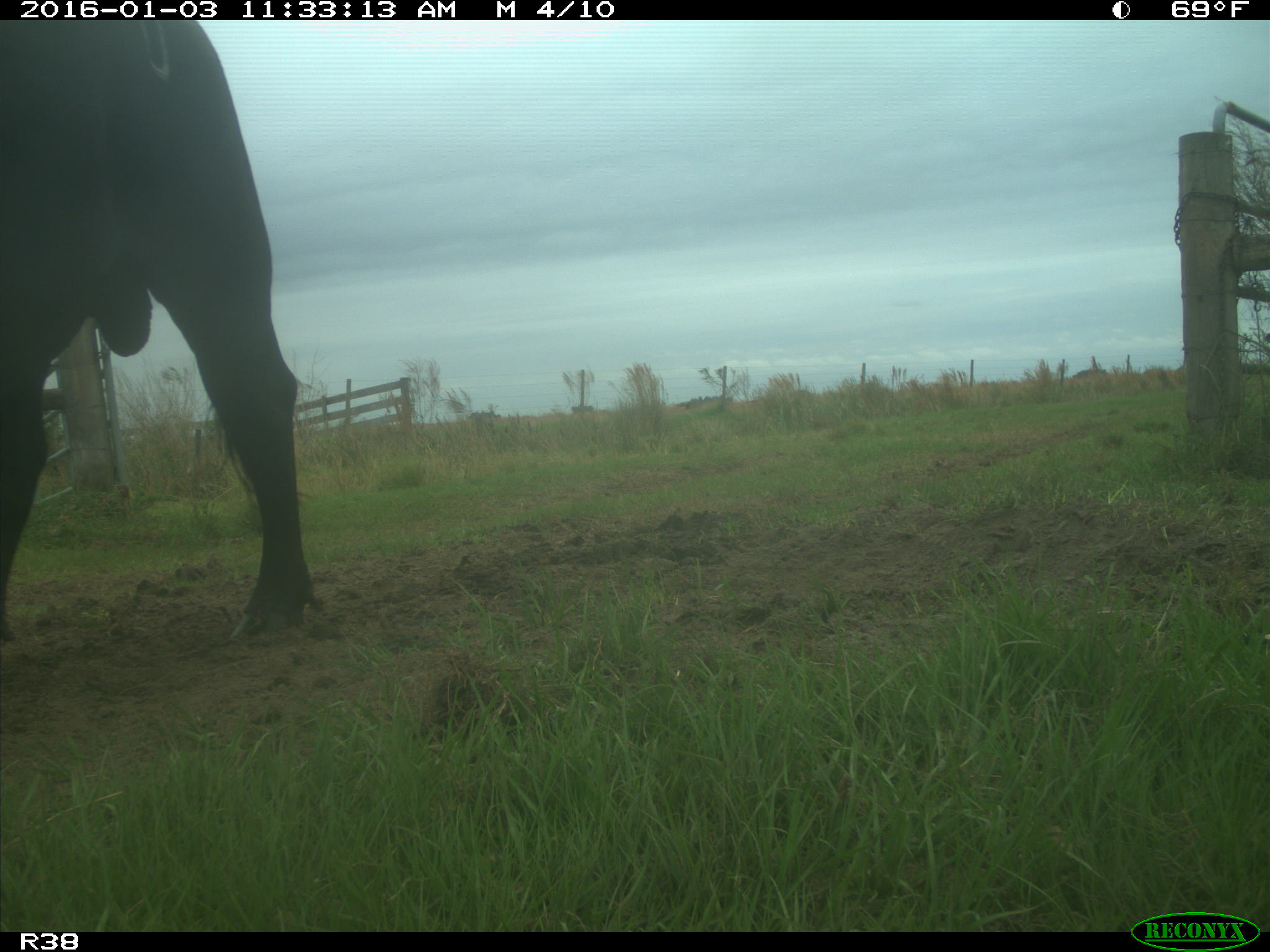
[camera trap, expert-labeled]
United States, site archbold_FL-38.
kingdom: Animalia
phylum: Chordata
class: Mammalia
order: Artiodactyla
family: Bovidae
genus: Bos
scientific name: Bos taurus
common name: domestic cow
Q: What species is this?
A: Bos taurus (domestic cow).